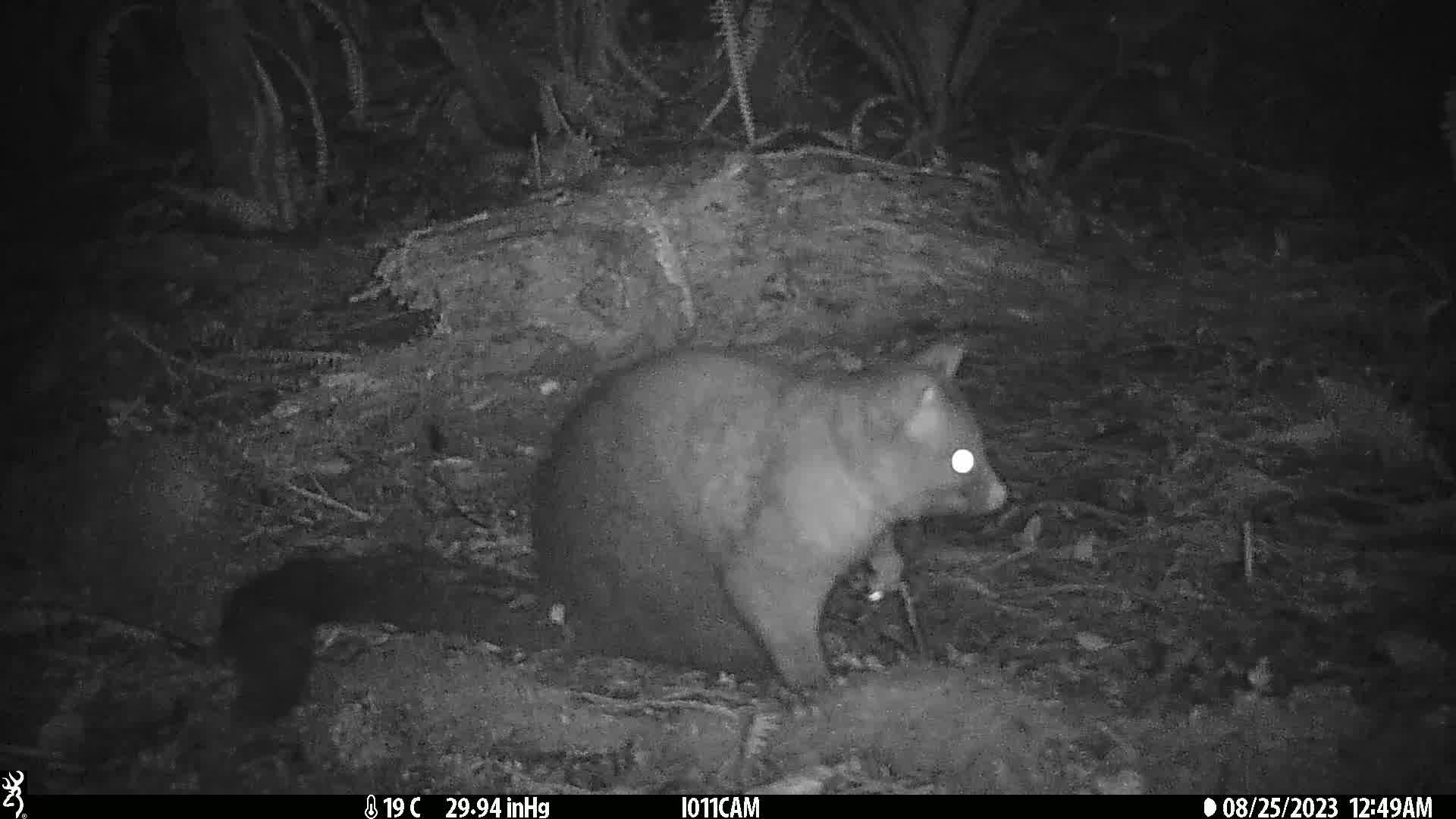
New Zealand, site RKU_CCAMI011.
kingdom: Animalia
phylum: Chordata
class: Mammalia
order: Diprotodontia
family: Phalangeridae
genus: Trichosurus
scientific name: Trichosurus vulpecula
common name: common brushtail possum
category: possum